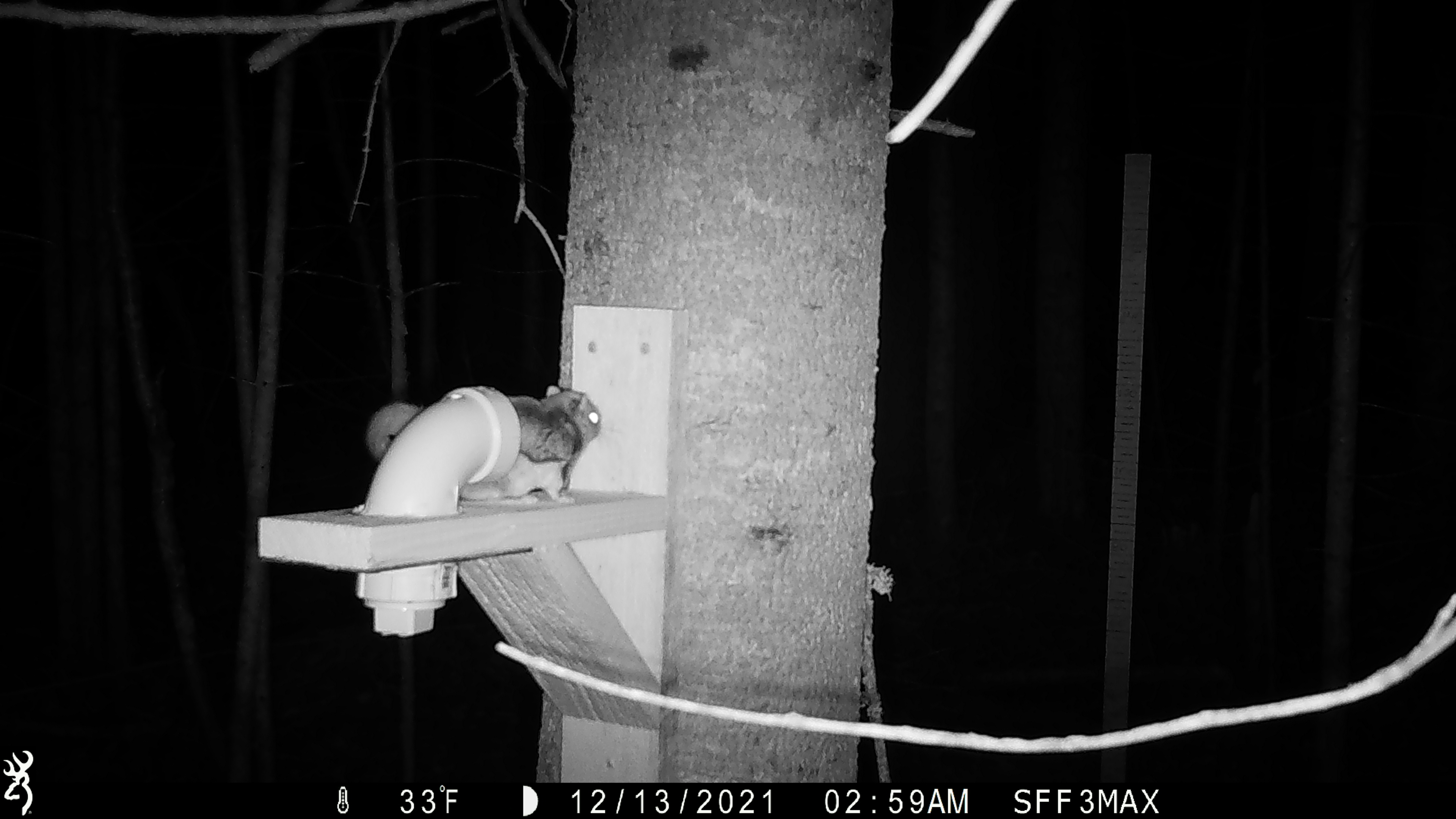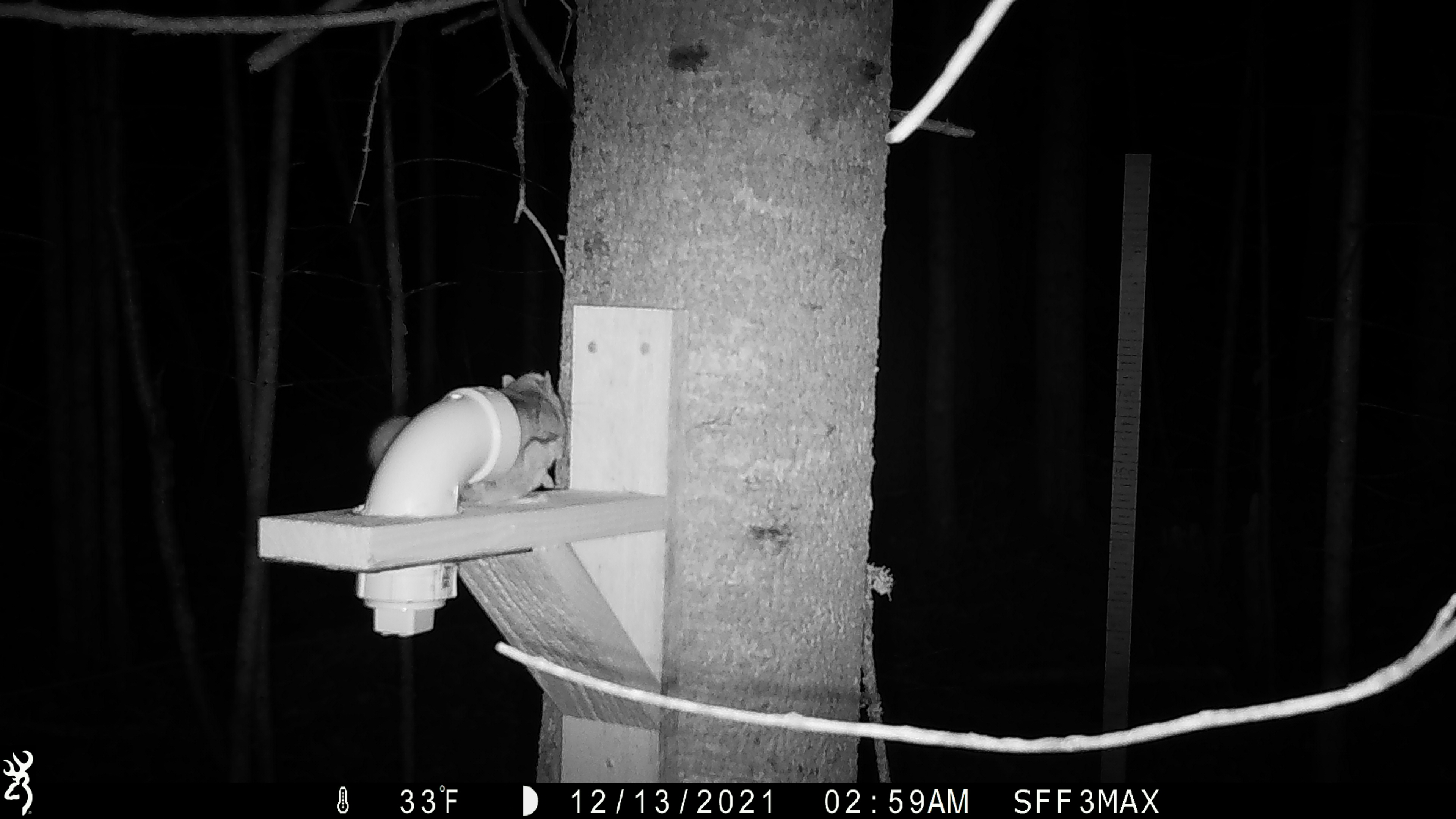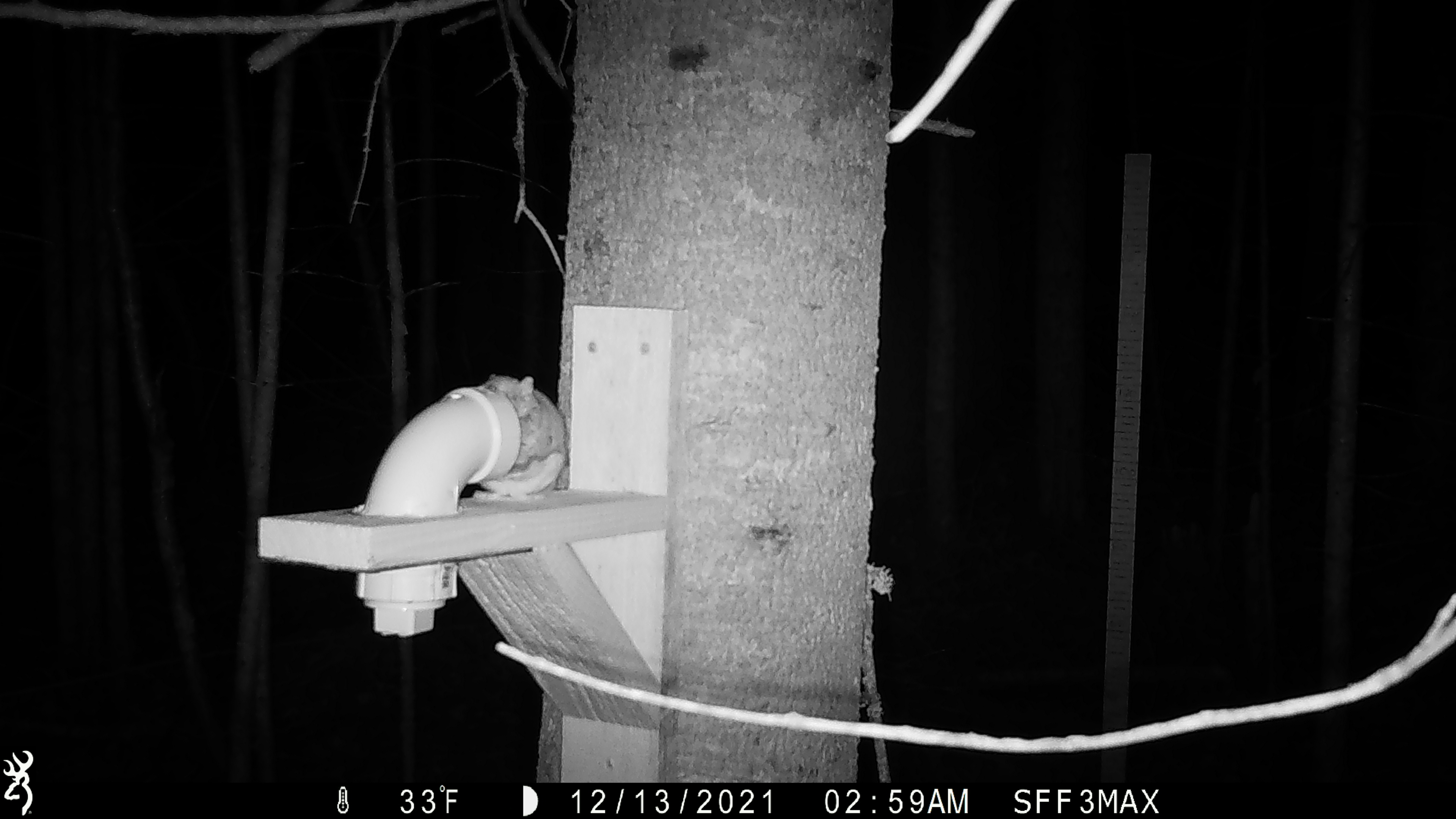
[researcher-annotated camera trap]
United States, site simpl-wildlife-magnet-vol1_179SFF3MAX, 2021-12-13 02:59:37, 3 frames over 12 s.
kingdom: Animalia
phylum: Chordata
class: Mammalia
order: Rodentia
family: Sciuridae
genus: Glaucomys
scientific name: Glaucomys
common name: flying squirrel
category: flying squirrel sp.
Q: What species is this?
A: Flying squirrel sp. (flying squirrel) (Glaucomys).